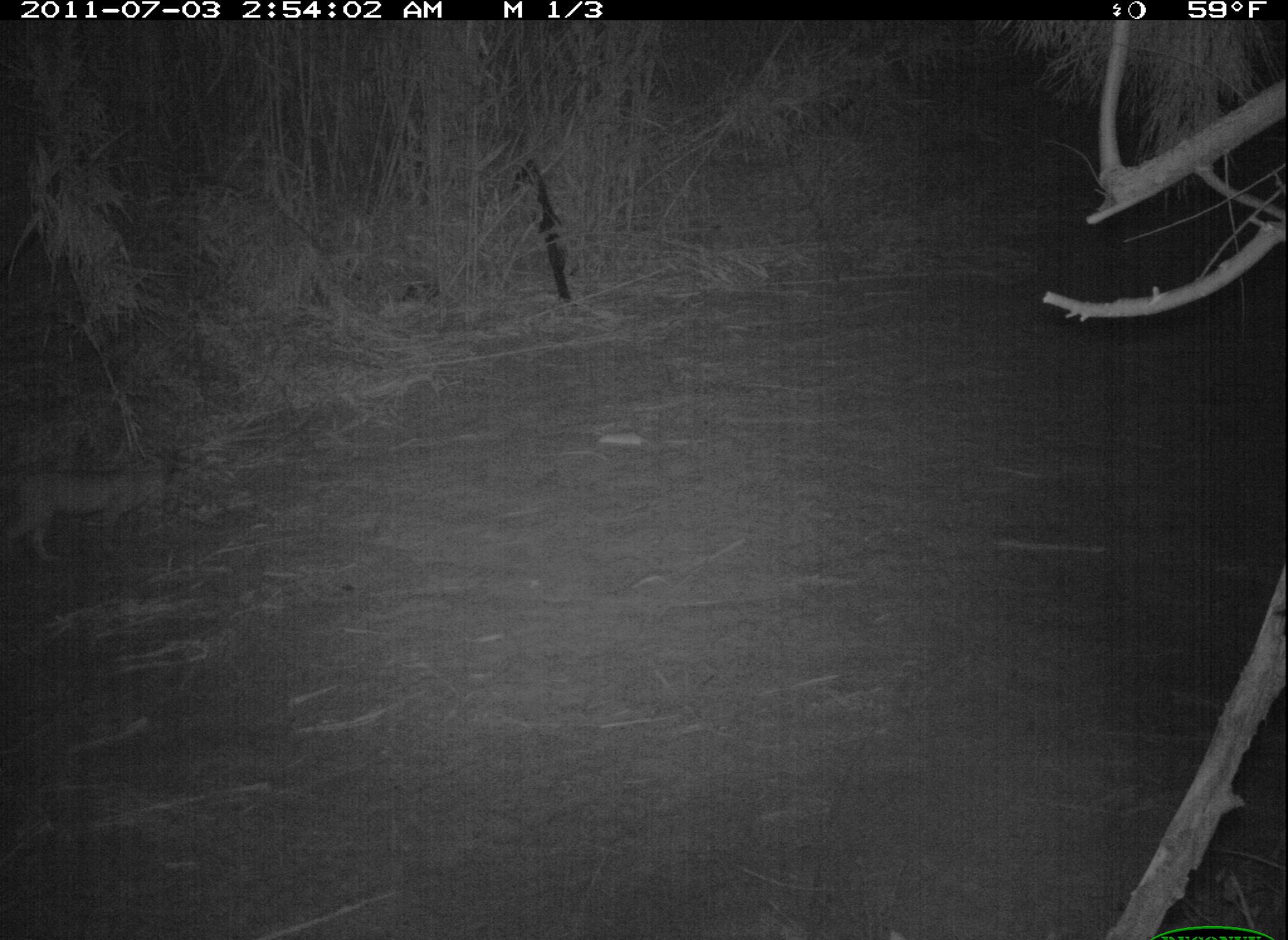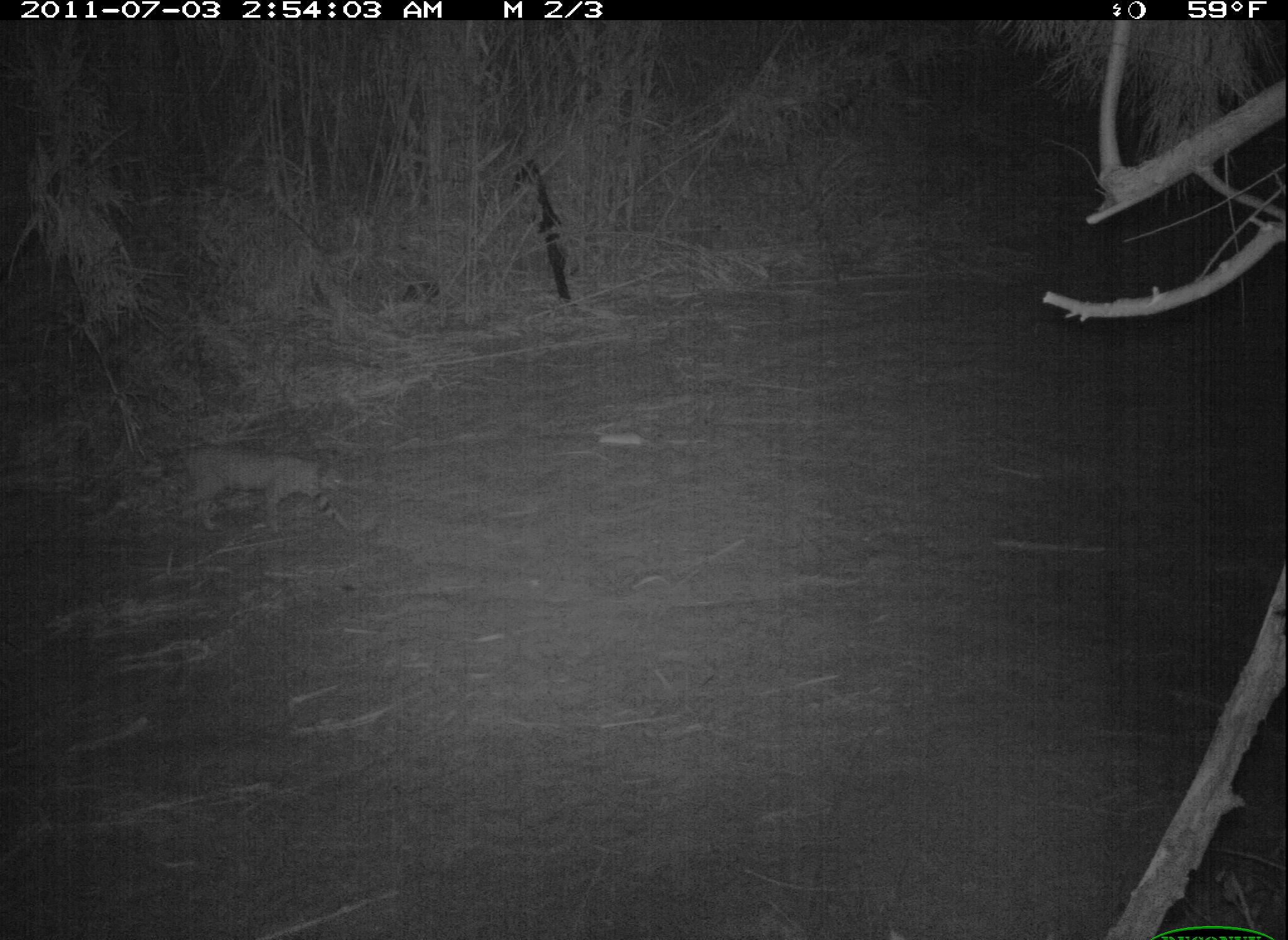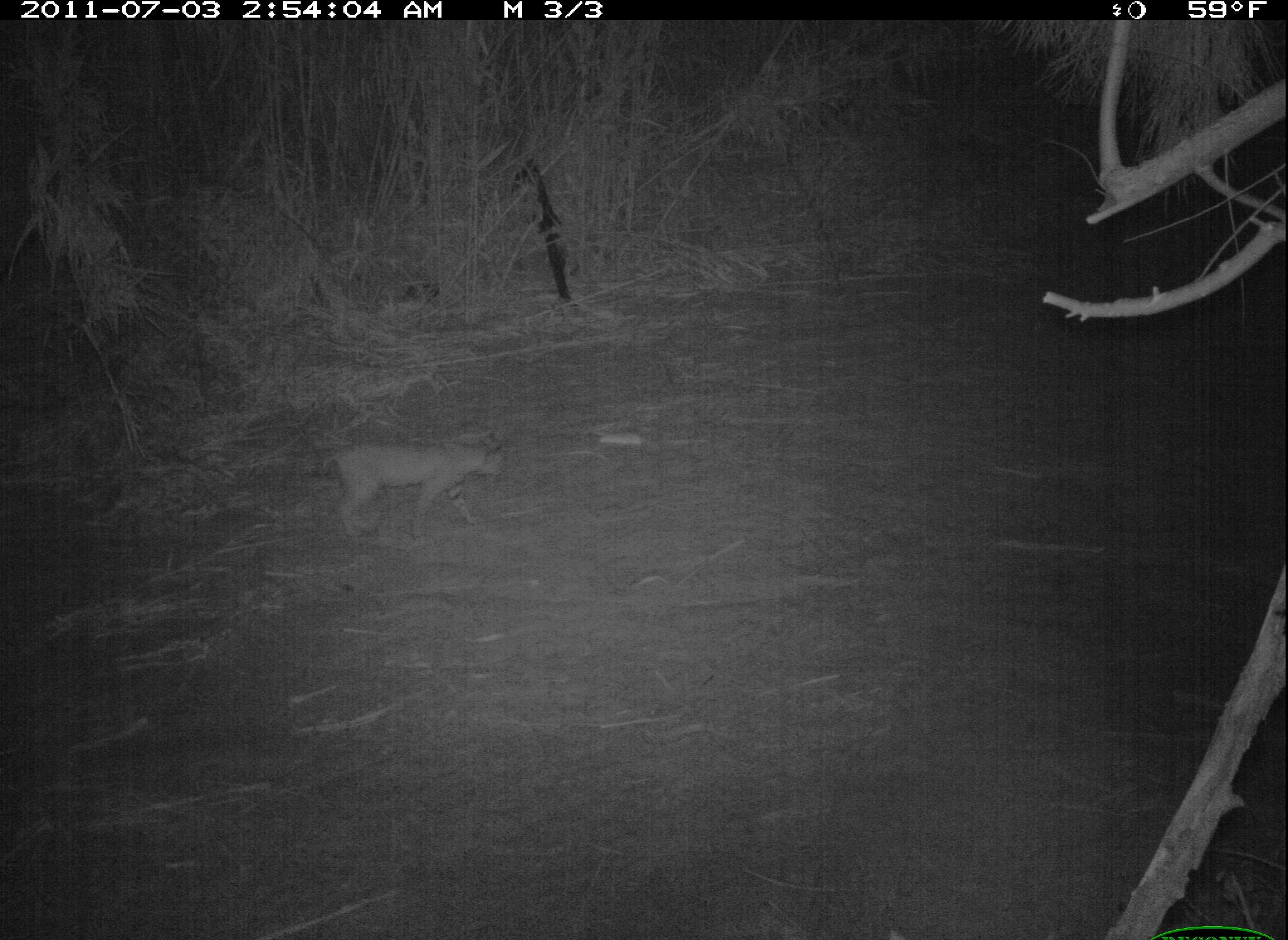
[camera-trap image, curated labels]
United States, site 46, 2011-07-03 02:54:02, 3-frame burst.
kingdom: Animalia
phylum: Chordata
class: Mammalia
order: Carnivora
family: Felidae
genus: Lynx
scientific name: Lynx rufus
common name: bobcat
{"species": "bobcat (Lynx rufus)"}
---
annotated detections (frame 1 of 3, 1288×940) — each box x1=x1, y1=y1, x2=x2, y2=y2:
bobcat: x1=18, y1=457, x2=180, y2=564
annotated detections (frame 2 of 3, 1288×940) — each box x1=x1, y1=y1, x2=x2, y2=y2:
bobcat: x1=158, y1=441, x2=360, y2=543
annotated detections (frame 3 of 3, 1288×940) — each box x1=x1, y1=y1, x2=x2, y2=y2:
bobcat: x1=290, y1=419, x2=507, y2=535